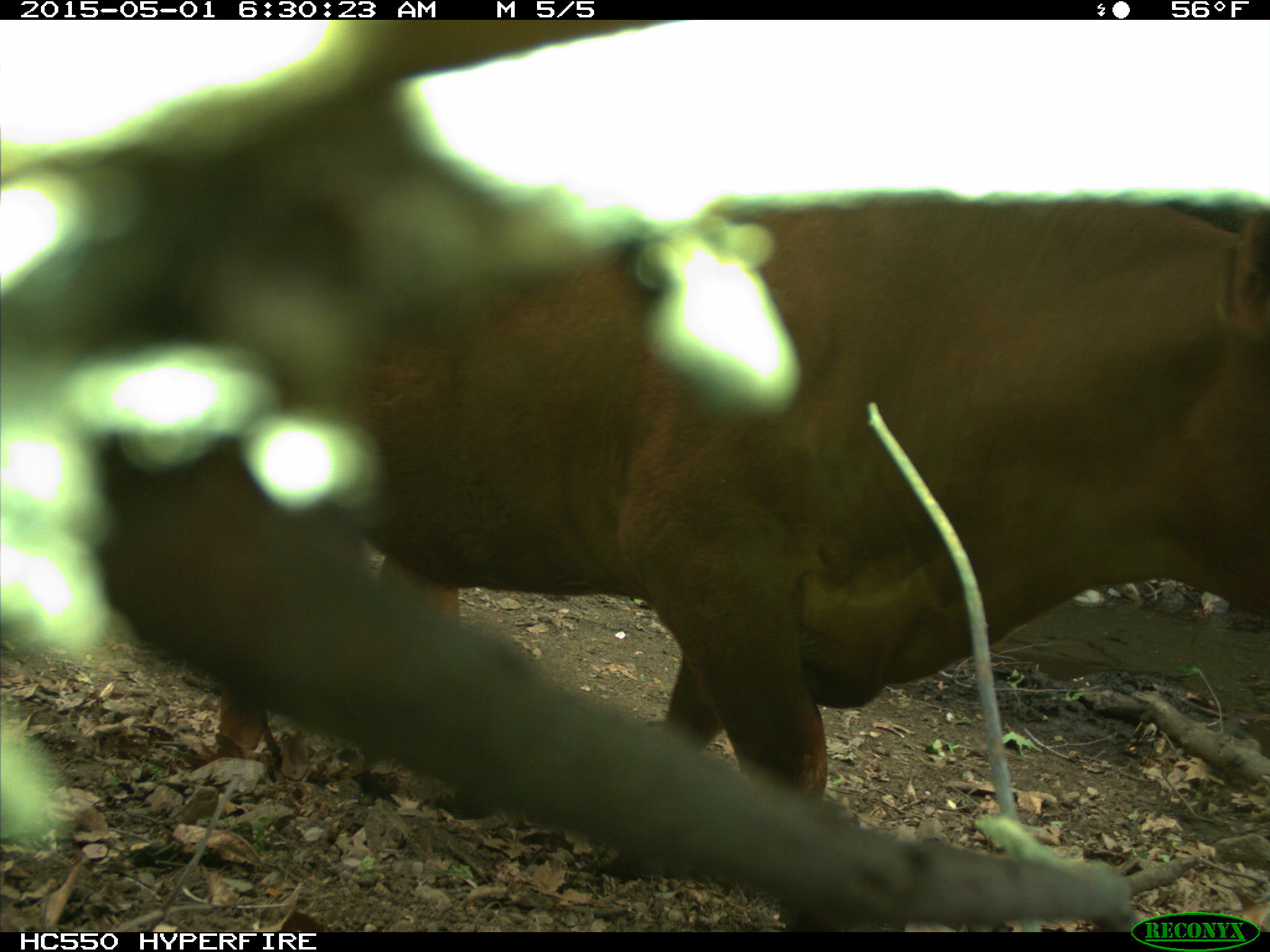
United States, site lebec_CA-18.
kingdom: Animalia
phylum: Chordata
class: Mammalia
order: Artiodactyla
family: Bovidae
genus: Bos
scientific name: Bos taurus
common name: domestic cow